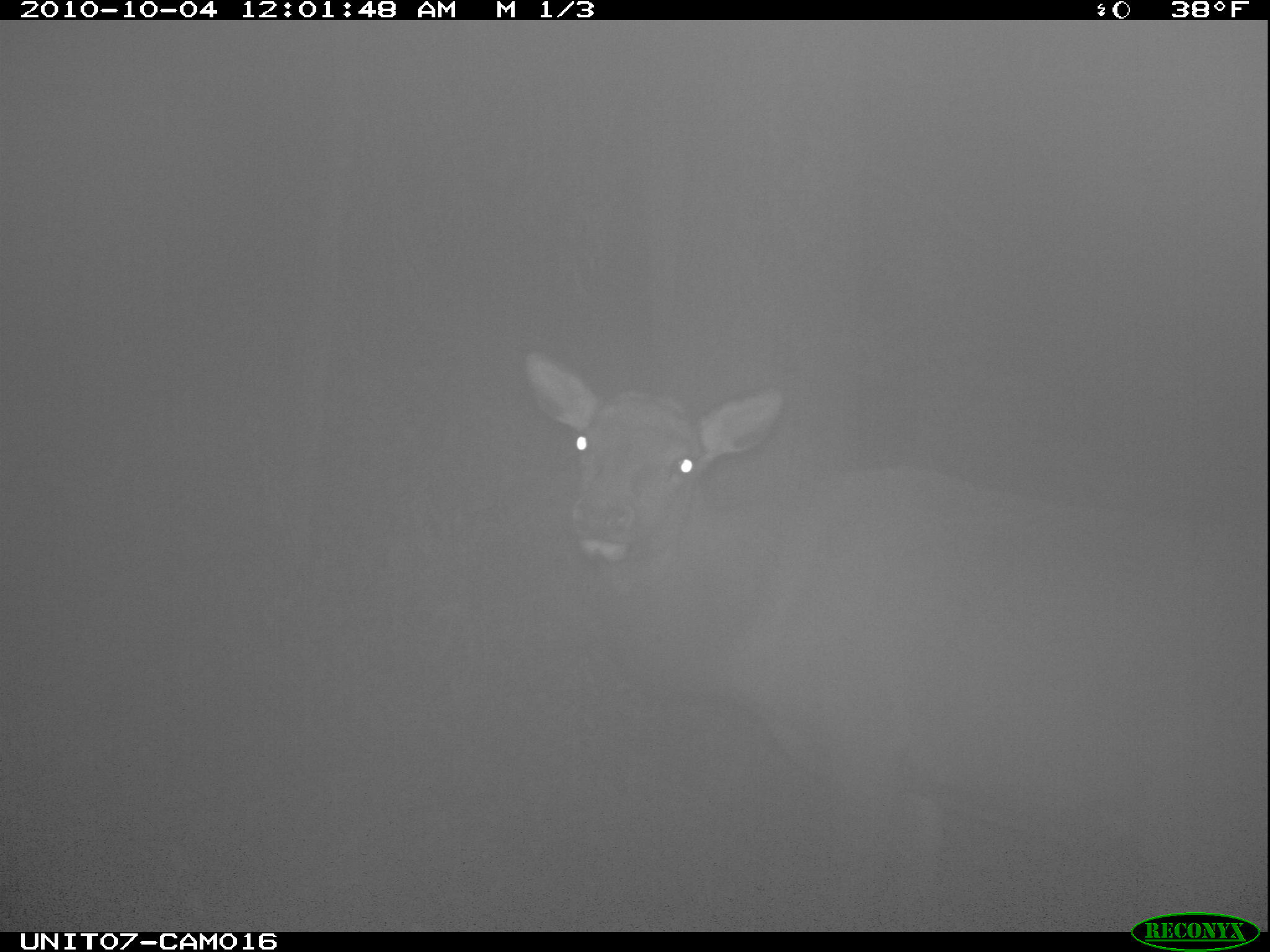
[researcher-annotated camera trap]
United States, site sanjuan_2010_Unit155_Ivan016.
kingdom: Animalia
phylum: Chordata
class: Mammalia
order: Artiodactyla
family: Cervidae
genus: Cervus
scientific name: Cervus elaphus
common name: red deer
Cervus elaphus (red deer).